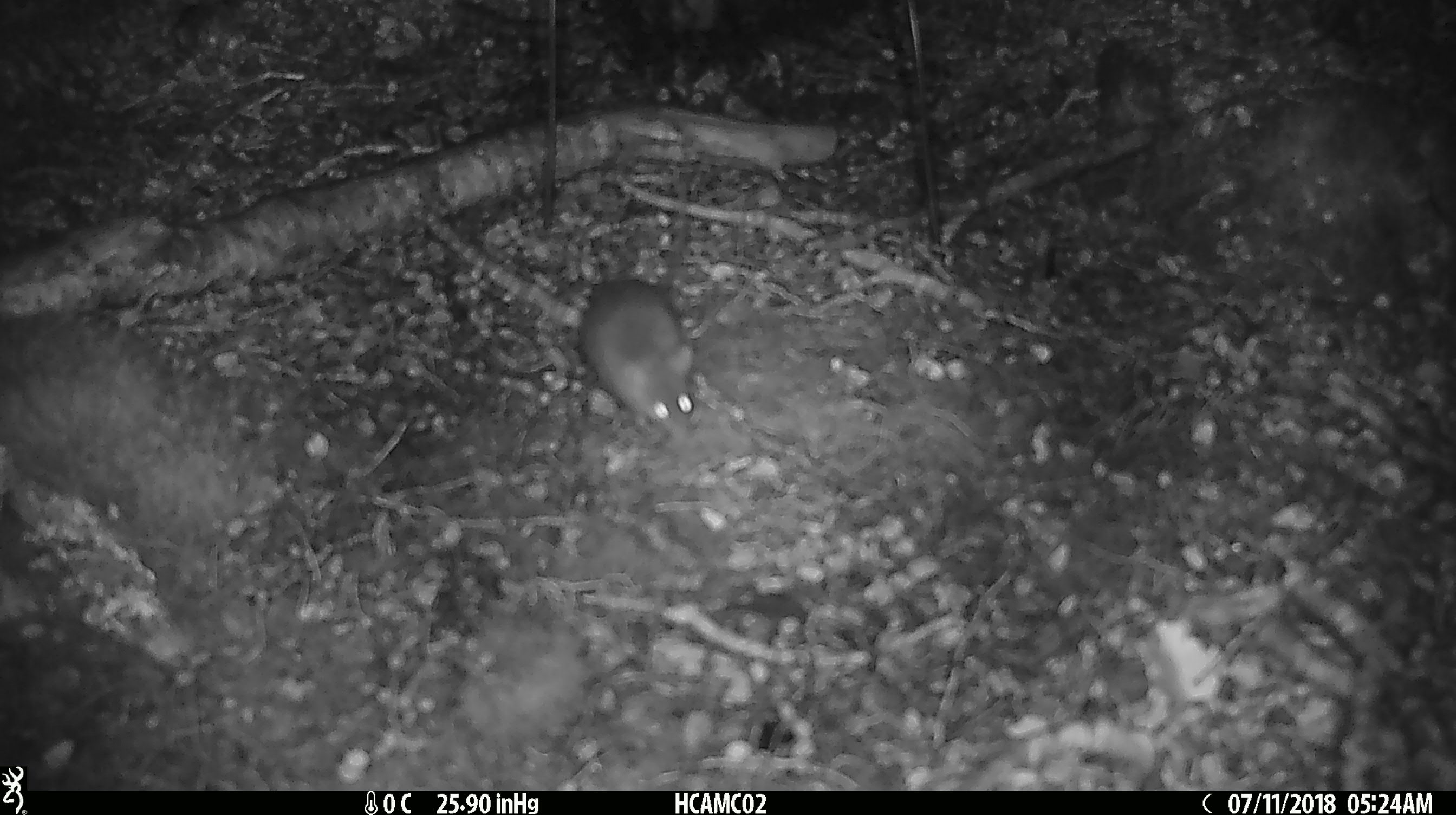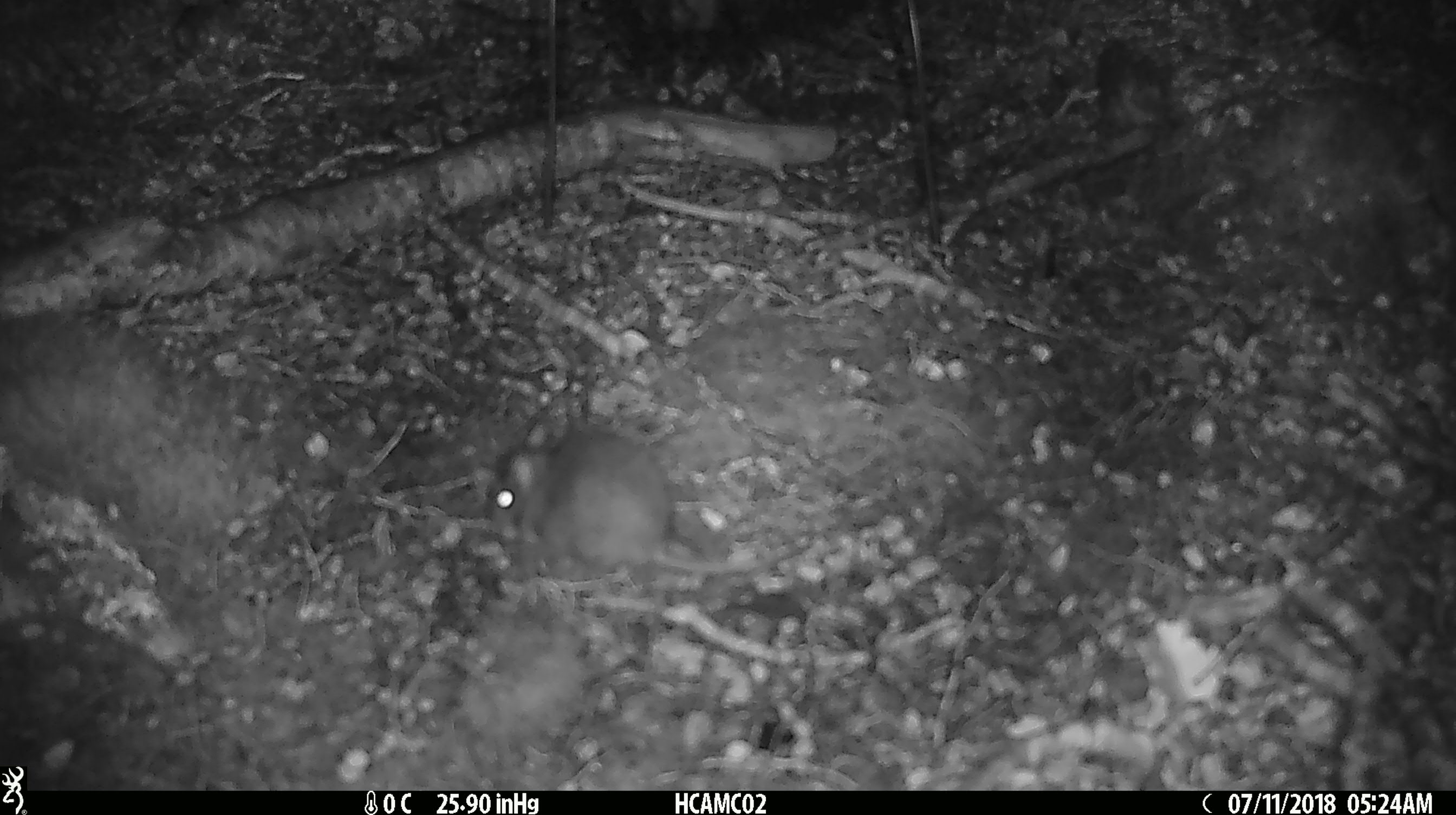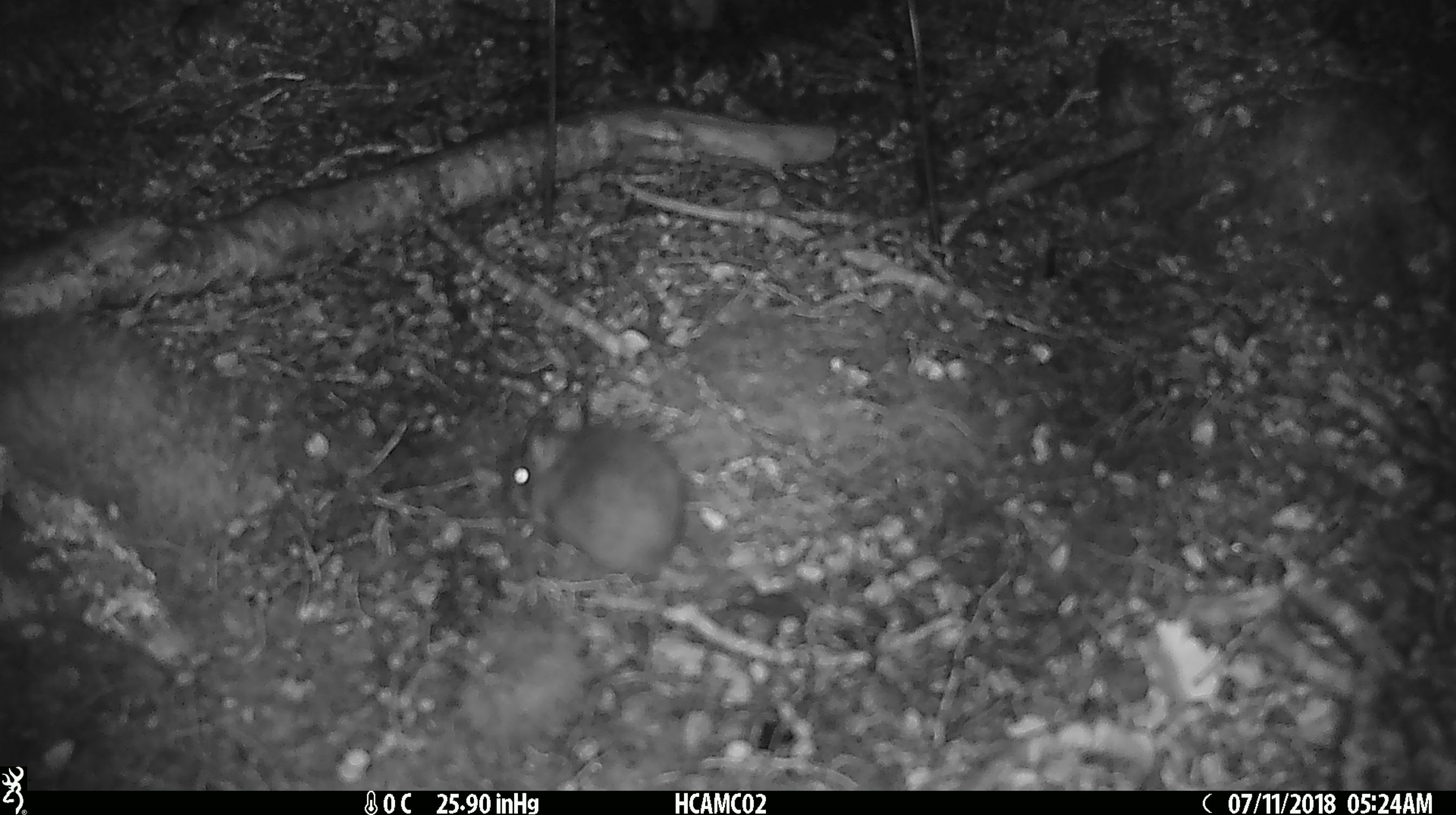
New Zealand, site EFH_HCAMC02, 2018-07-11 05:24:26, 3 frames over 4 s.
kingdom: Animalia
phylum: Chordata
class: Mammalia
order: Rodentia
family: Muridae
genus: Mus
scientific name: Mus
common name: mouse